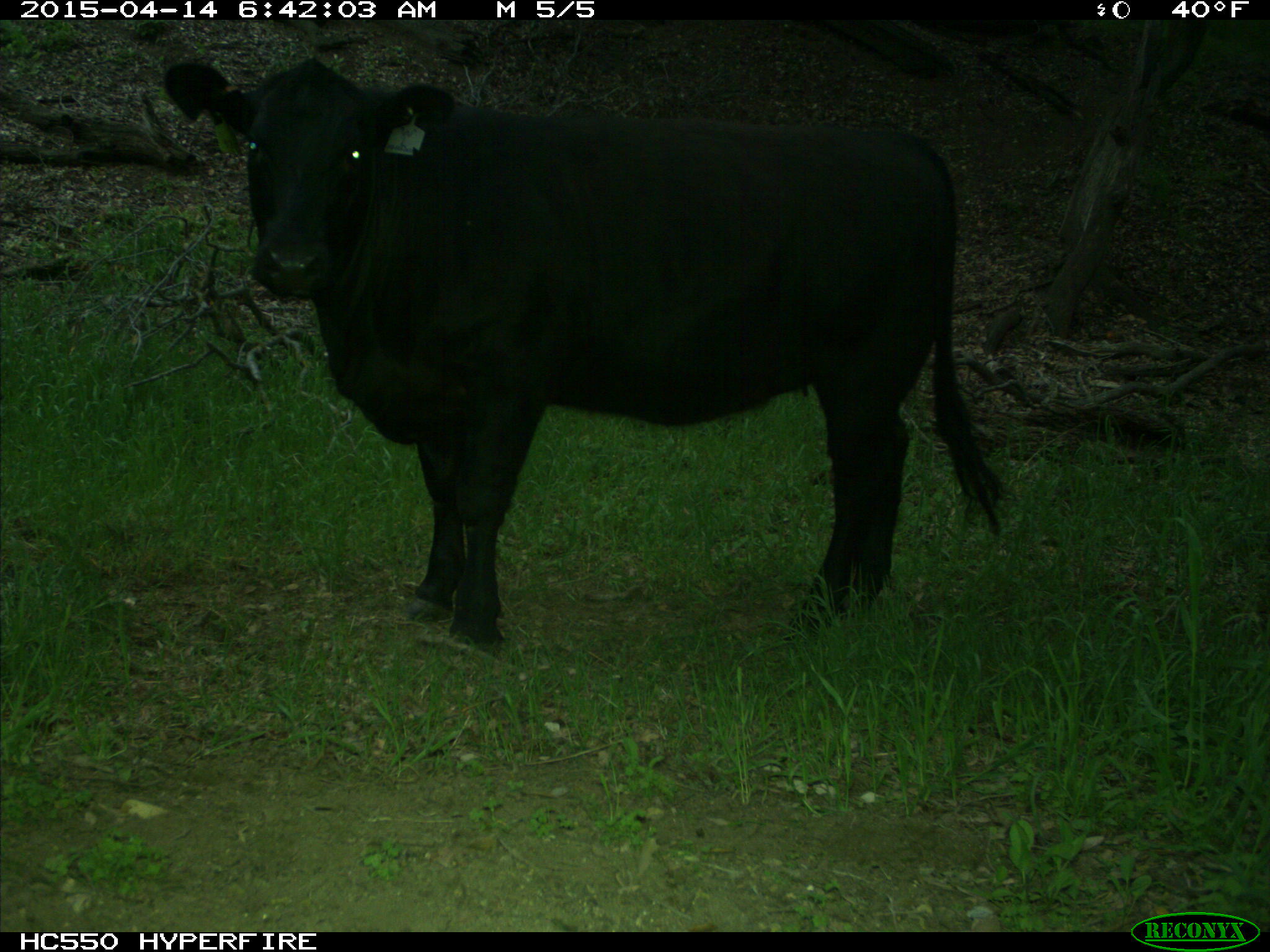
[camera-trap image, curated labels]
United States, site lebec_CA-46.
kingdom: Animalia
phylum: Chordata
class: Mammalia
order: Artiodactyla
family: Bovidae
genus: Bos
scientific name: Bos taurus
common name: domestic cow